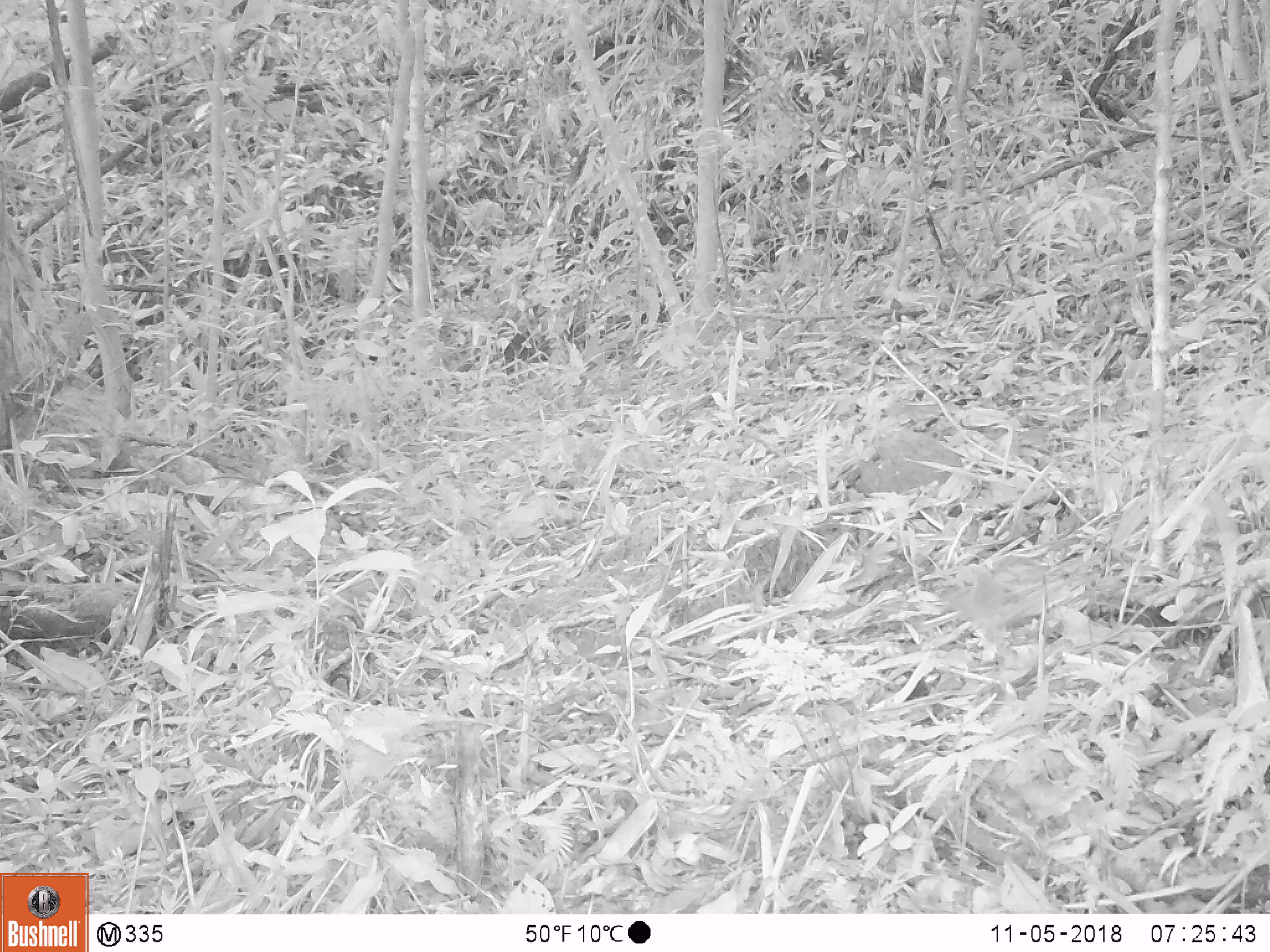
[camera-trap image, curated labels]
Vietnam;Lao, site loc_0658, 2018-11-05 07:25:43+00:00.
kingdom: Animalia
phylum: Chordata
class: Mammalia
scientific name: Mammalia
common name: mammal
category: unidentified small mammal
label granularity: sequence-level